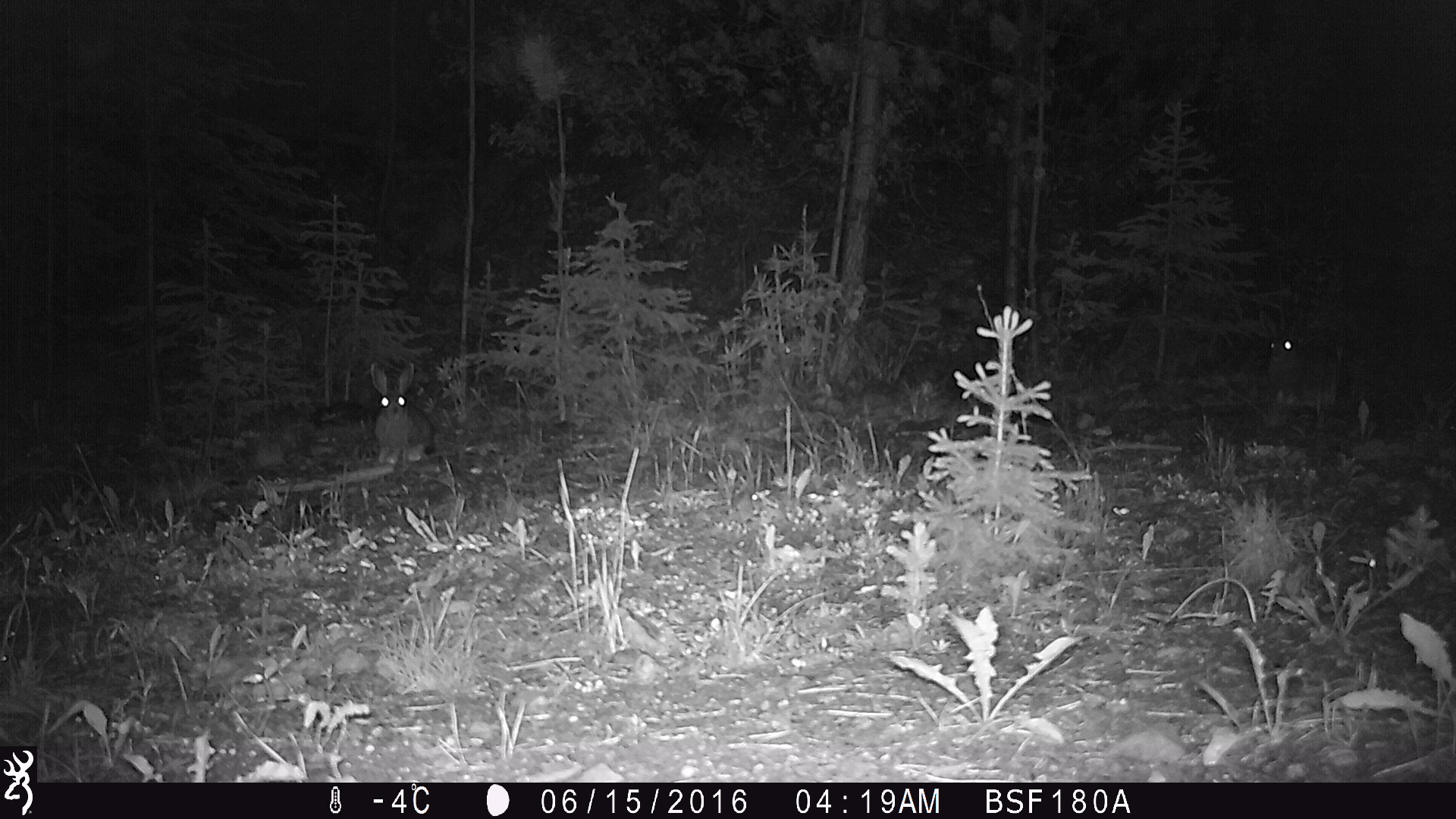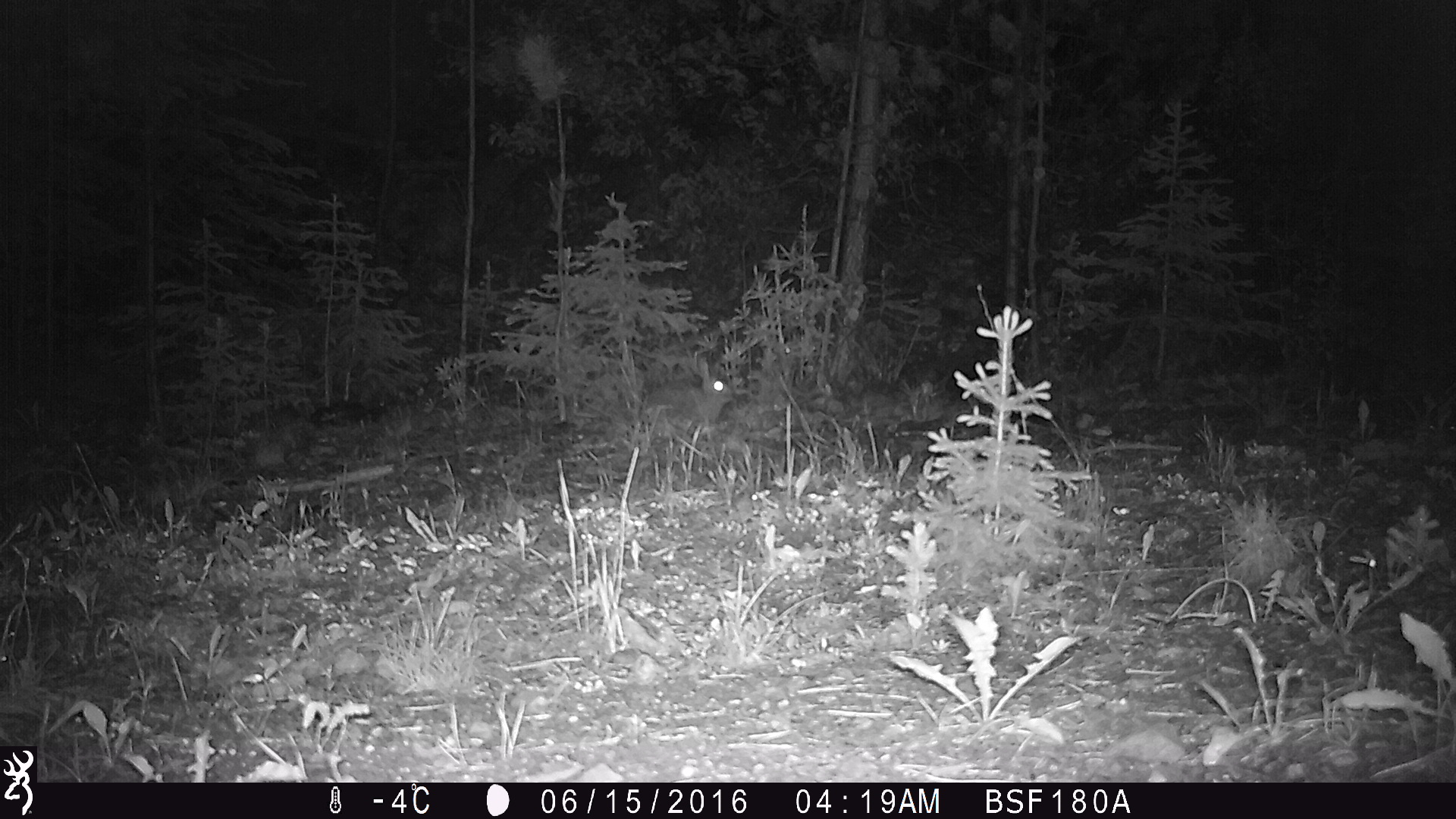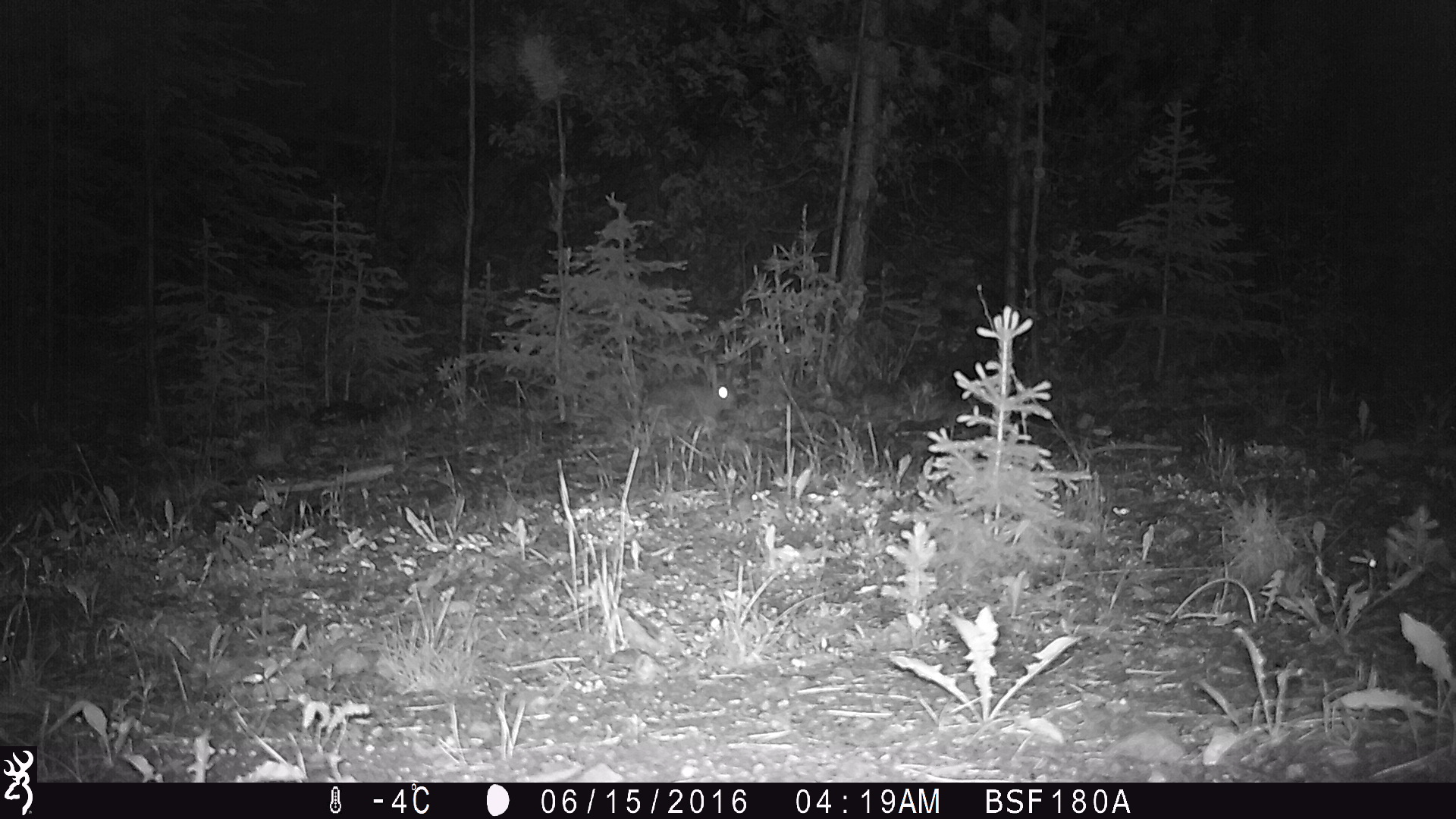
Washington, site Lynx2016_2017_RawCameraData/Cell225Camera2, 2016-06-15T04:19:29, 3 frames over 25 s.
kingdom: Animalia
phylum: Chordata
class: Mammalia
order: Lagomorpha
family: Leporidae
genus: Lepus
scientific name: Lepus americanus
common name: snowshoe hare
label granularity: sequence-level